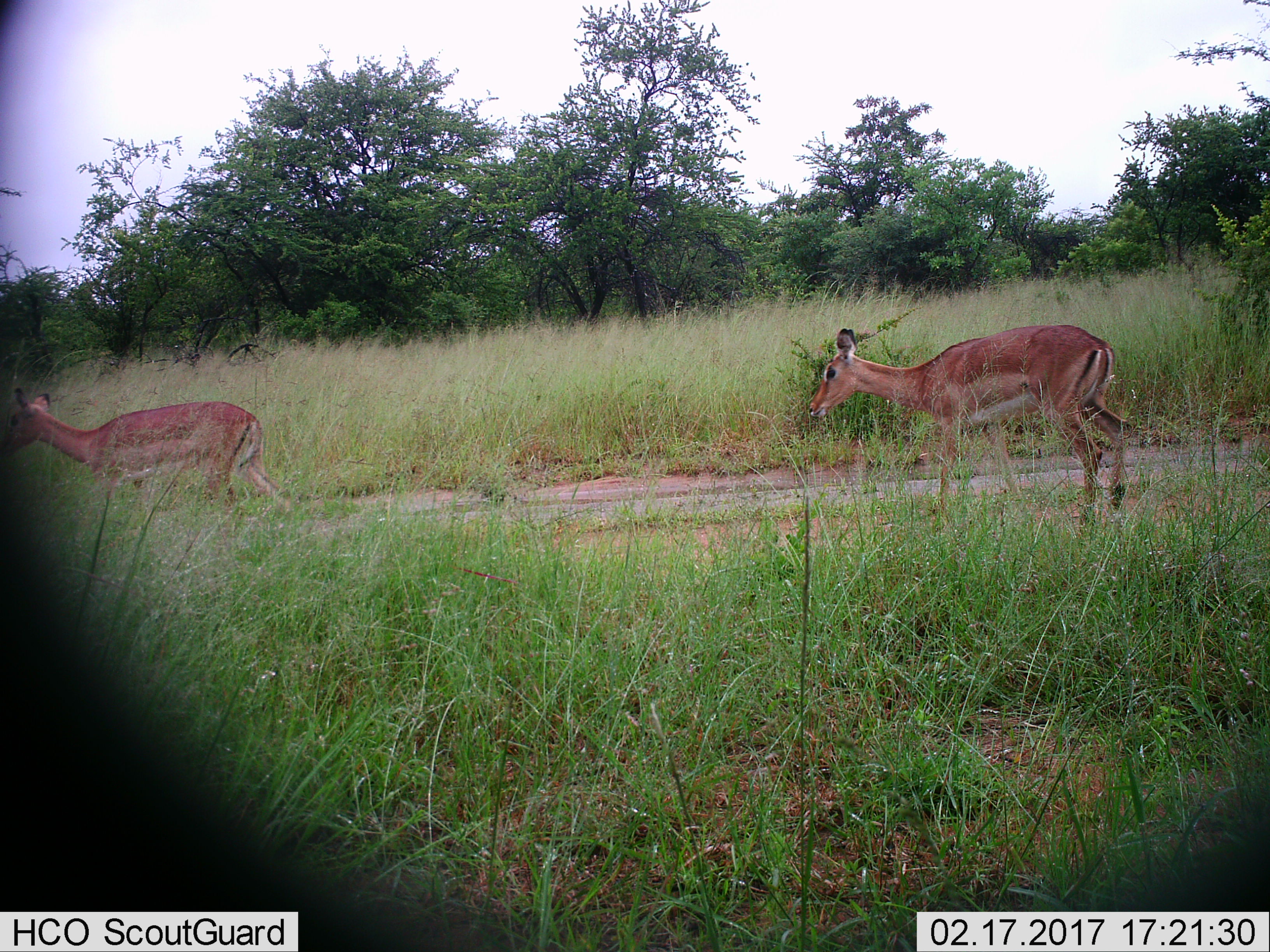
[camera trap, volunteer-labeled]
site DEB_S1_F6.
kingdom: Animalia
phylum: Chordata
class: Mammalia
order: Artiodactyla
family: Bovidae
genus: Aepyceros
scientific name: Aepyceros melampus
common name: impala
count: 2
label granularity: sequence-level